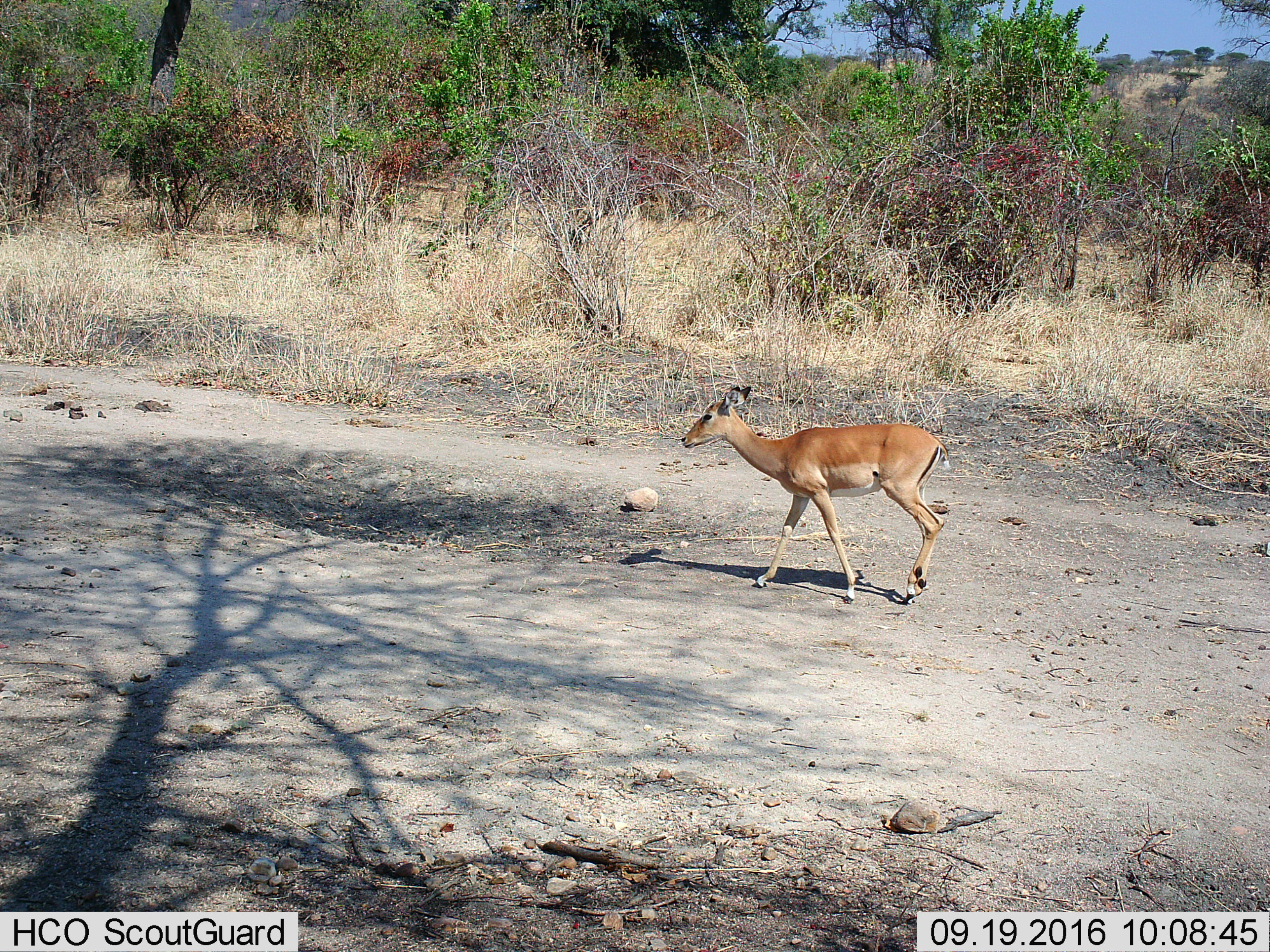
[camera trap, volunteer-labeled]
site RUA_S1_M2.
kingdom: Animalia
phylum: Chordata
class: Mammalia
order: Artiodactyla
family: Bovidae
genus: Aepyceros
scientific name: Aepyceros melampus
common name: impala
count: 1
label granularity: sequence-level